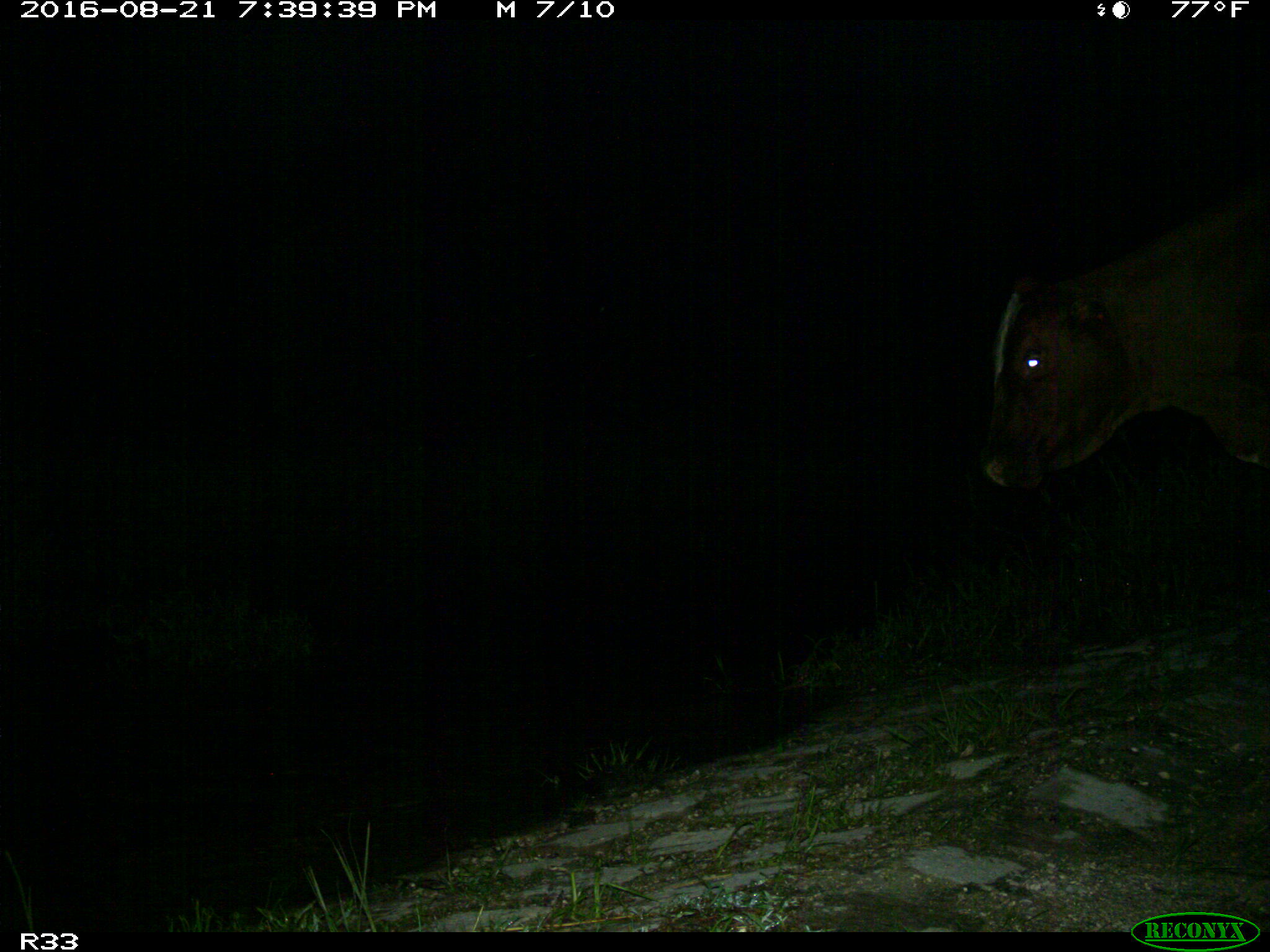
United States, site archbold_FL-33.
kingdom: Animalia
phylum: Chordata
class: Mammalia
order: Artiodactyla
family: Bovidae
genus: Bos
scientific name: Bos taurus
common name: domestic cow